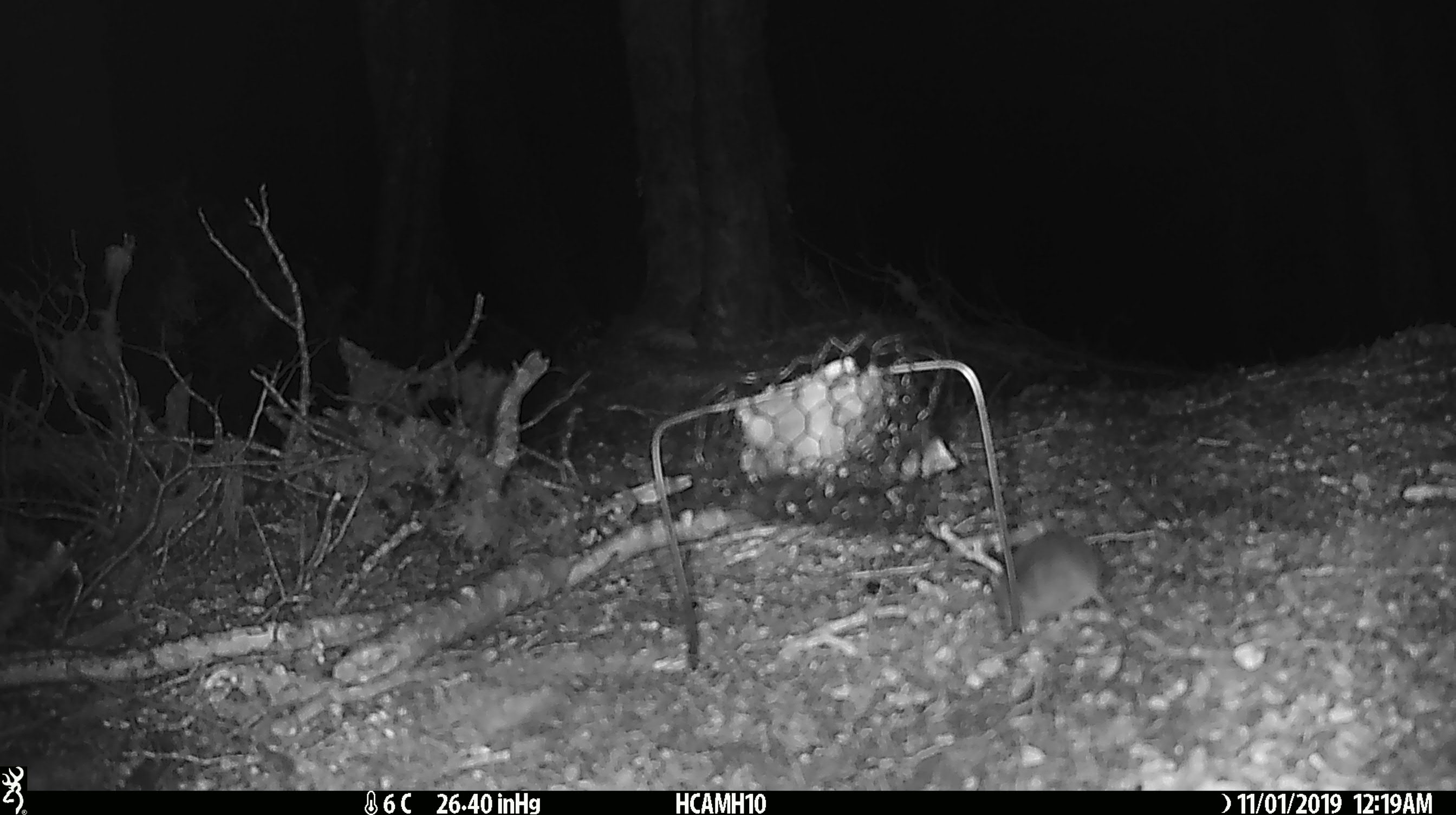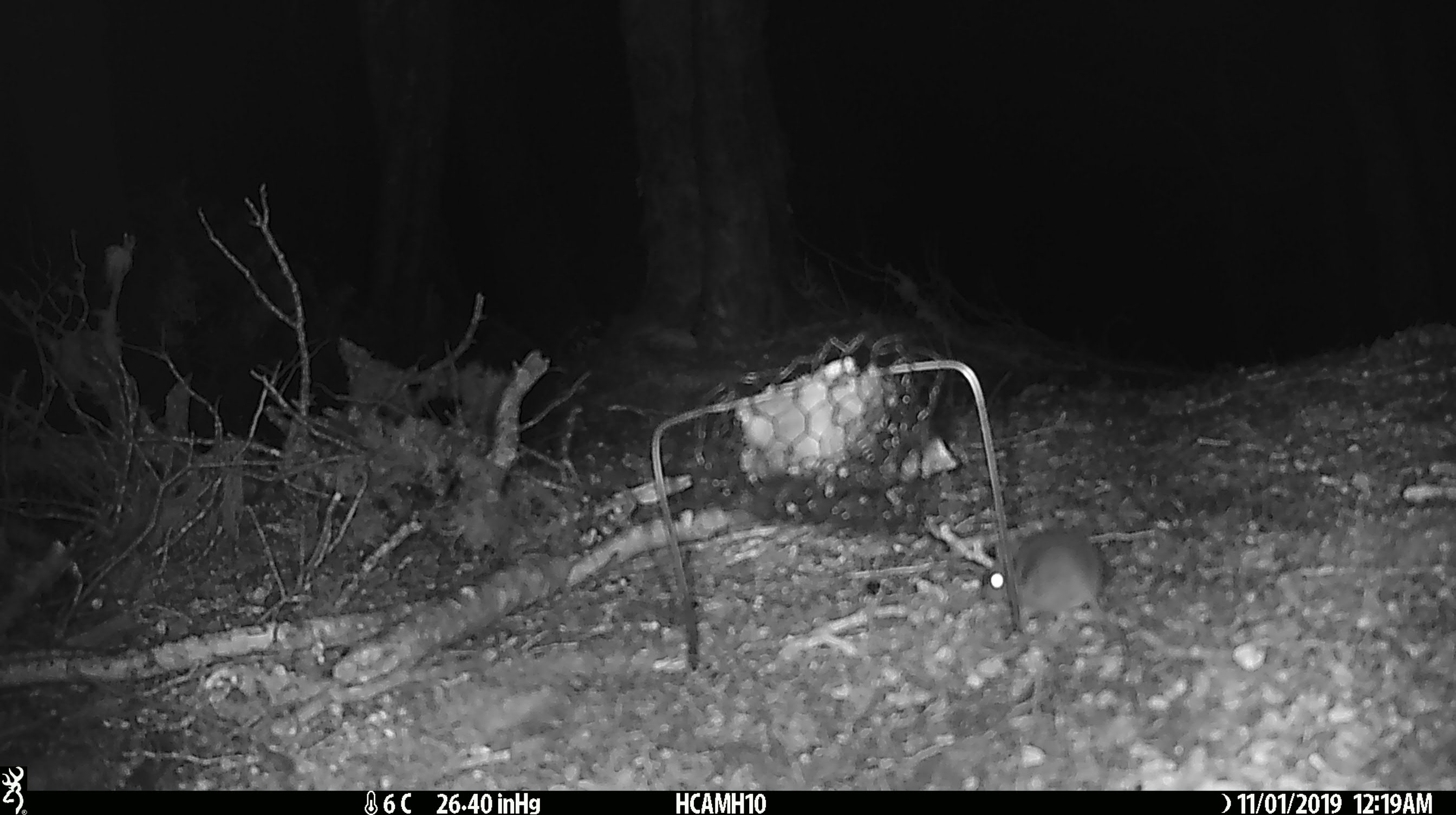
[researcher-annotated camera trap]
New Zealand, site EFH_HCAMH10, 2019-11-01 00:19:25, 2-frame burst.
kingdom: Animalia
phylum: Chordata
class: Mammalia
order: Rodentia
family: Muridae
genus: Mus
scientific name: Mus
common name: mouse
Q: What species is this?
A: Mouse (Mus).